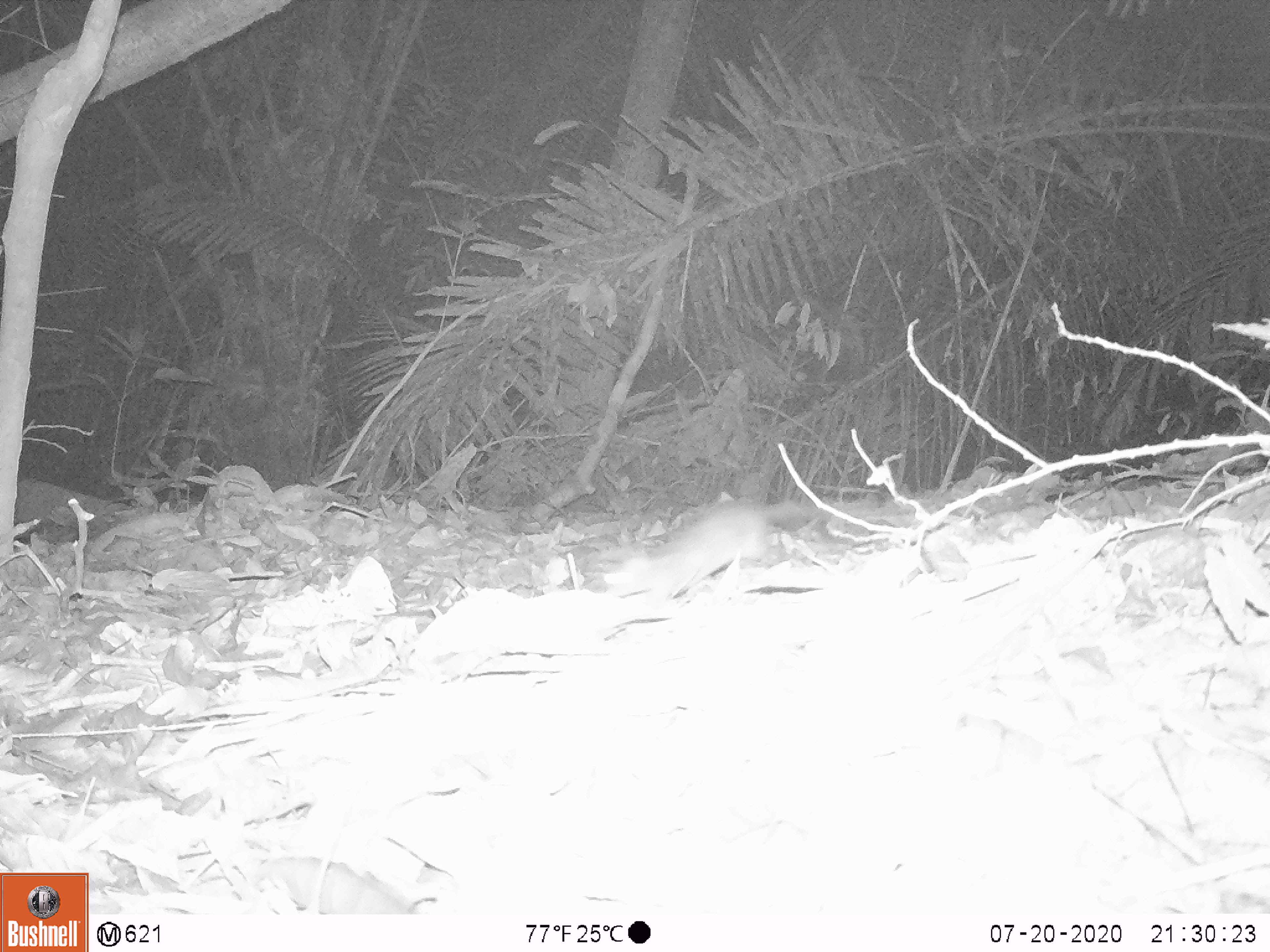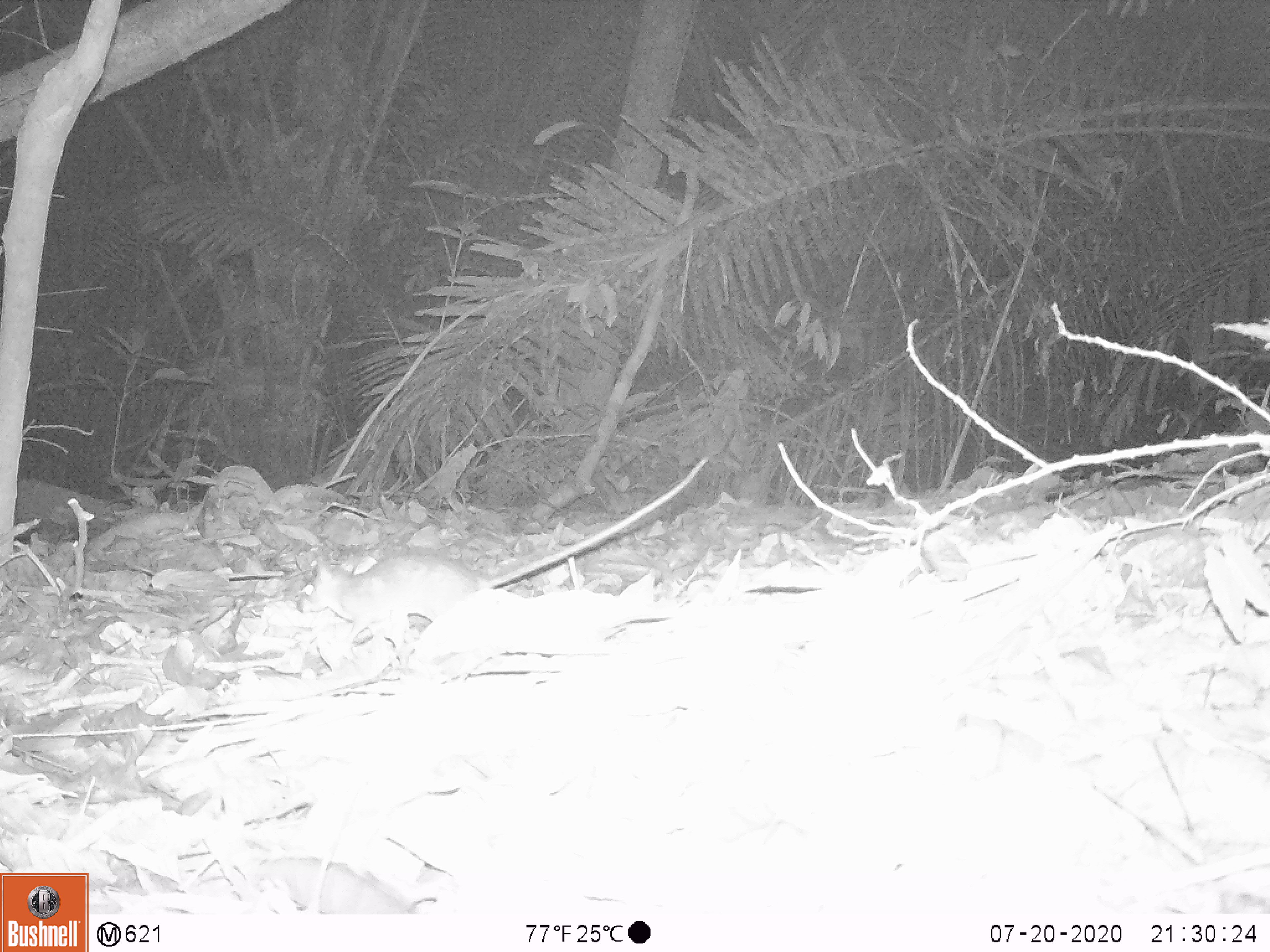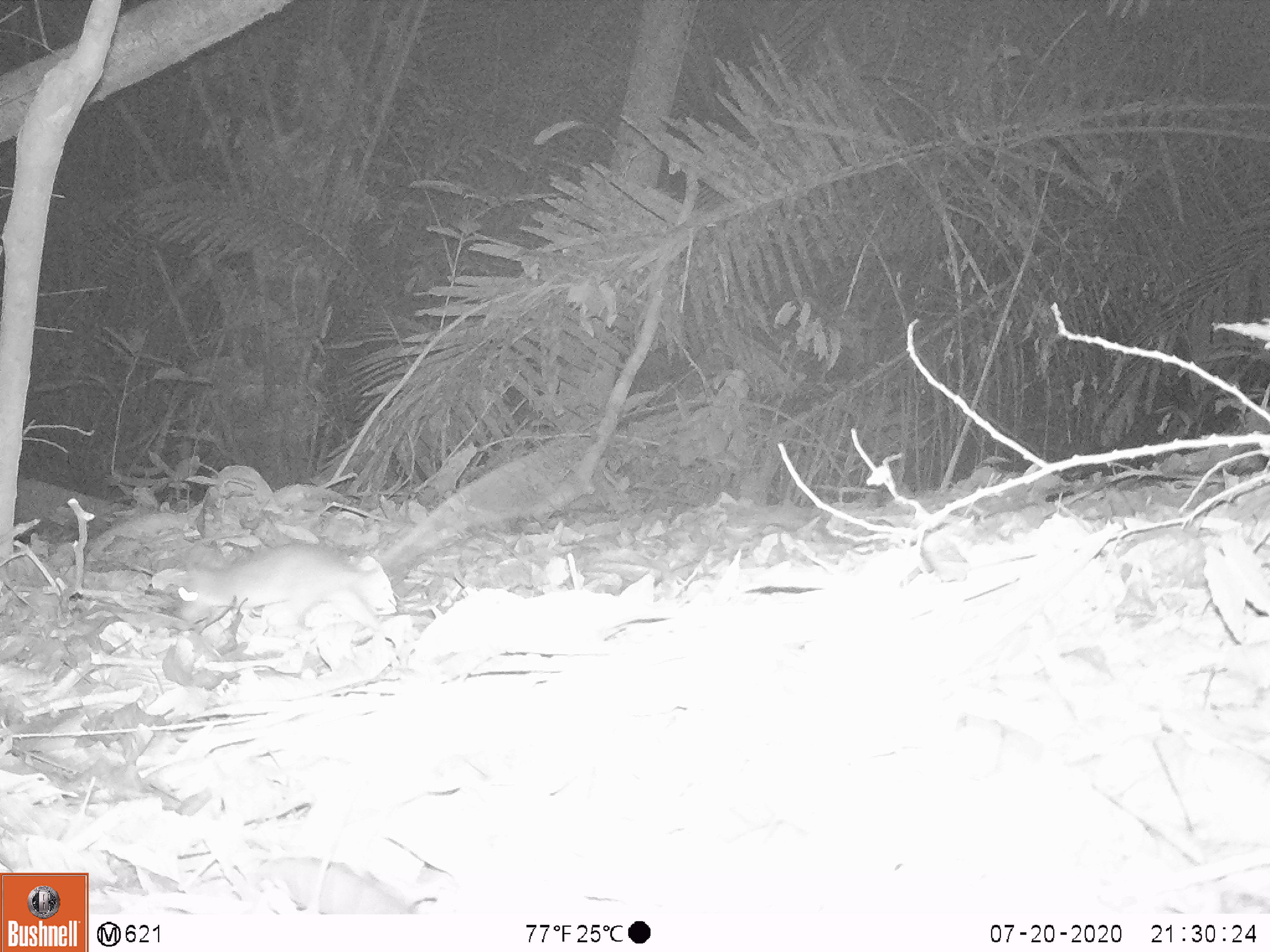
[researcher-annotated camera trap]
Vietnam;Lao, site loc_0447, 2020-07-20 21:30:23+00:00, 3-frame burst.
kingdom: Animalia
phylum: Chordata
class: Mammalia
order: Rodentia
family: Muridae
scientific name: Muridae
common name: old-world mice and rats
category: unidentified murid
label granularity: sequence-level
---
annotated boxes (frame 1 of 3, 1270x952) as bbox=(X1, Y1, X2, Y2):
unidentified murid: bbox=(598, 491, 876, 596)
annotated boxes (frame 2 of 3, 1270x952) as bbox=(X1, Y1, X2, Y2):
unidentified murid: bbox=(291, 457, 724, 647)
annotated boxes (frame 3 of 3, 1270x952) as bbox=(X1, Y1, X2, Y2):
unidentified murid: bbox=(172, 427, 573, 629)